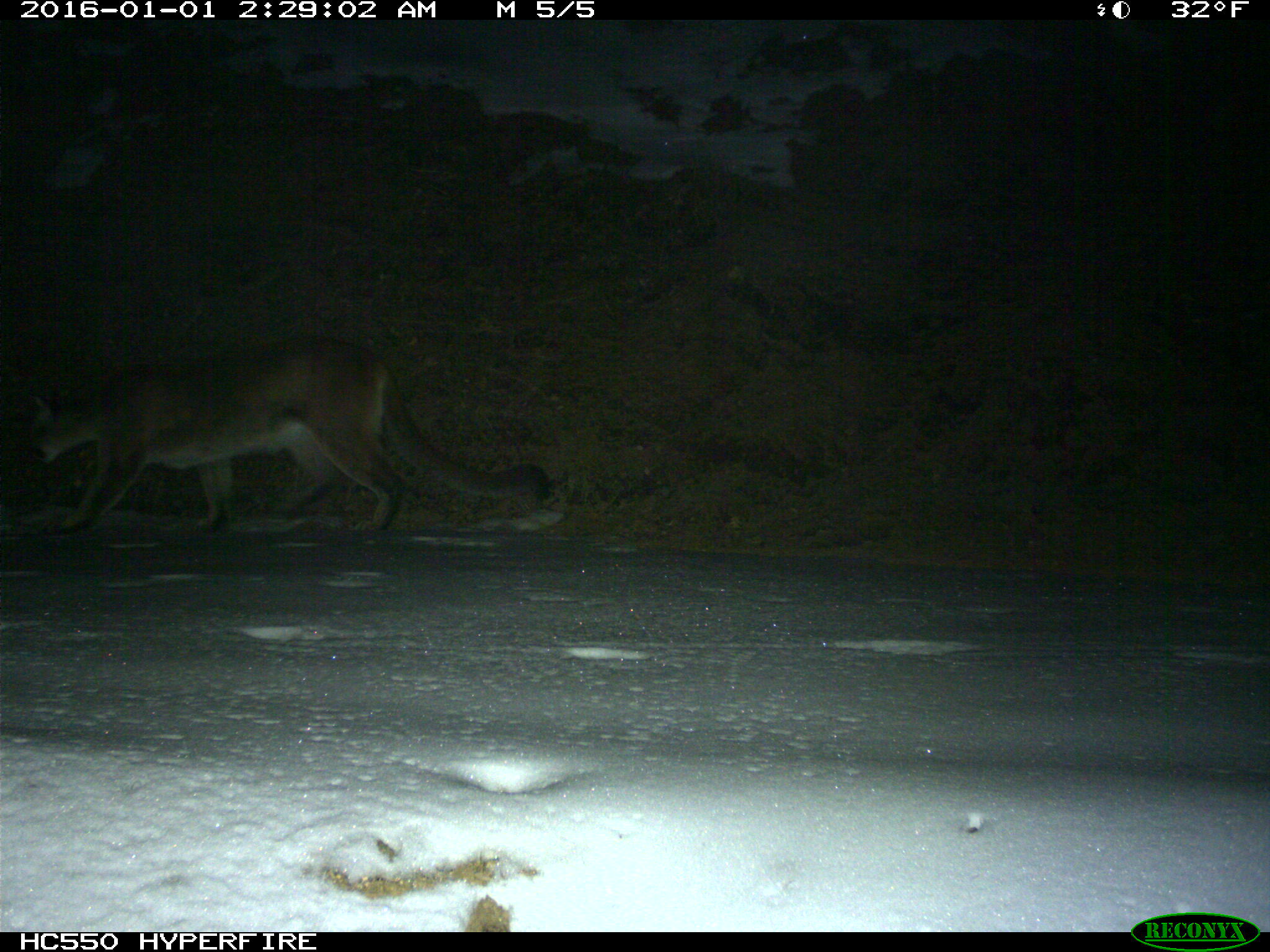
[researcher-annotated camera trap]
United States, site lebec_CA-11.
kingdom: Animalia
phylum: Chordata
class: Mammalia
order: Carnivora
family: Felidae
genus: Puma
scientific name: Puma concolor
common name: mountain lion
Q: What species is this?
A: Puma concolor (mountain lion).